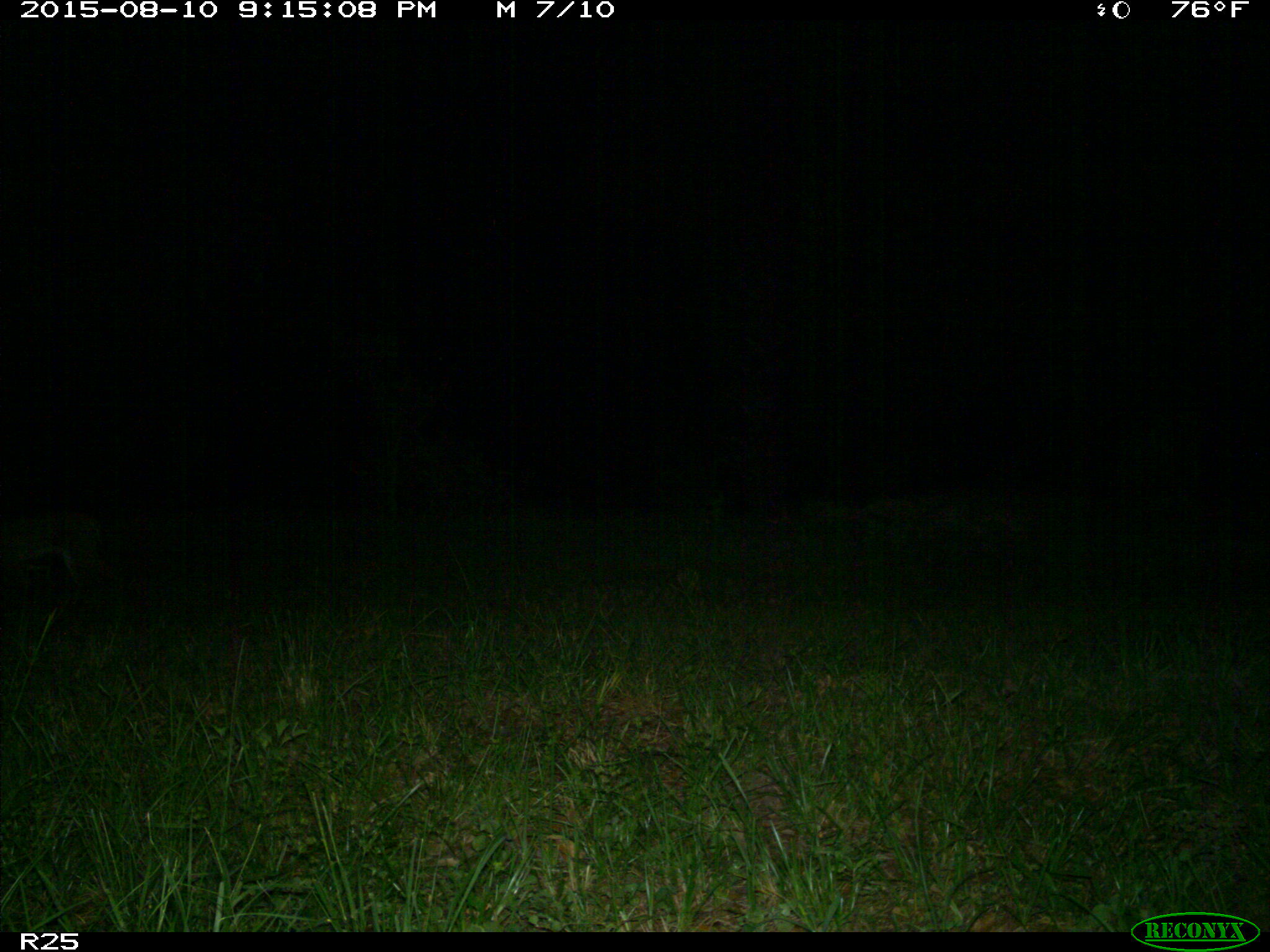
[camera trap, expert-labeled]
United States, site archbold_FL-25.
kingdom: Animalia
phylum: Chordata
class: Mammalia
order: Carnivora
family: Felidae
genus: Lynx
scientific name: Lynx rufus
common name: bobcat